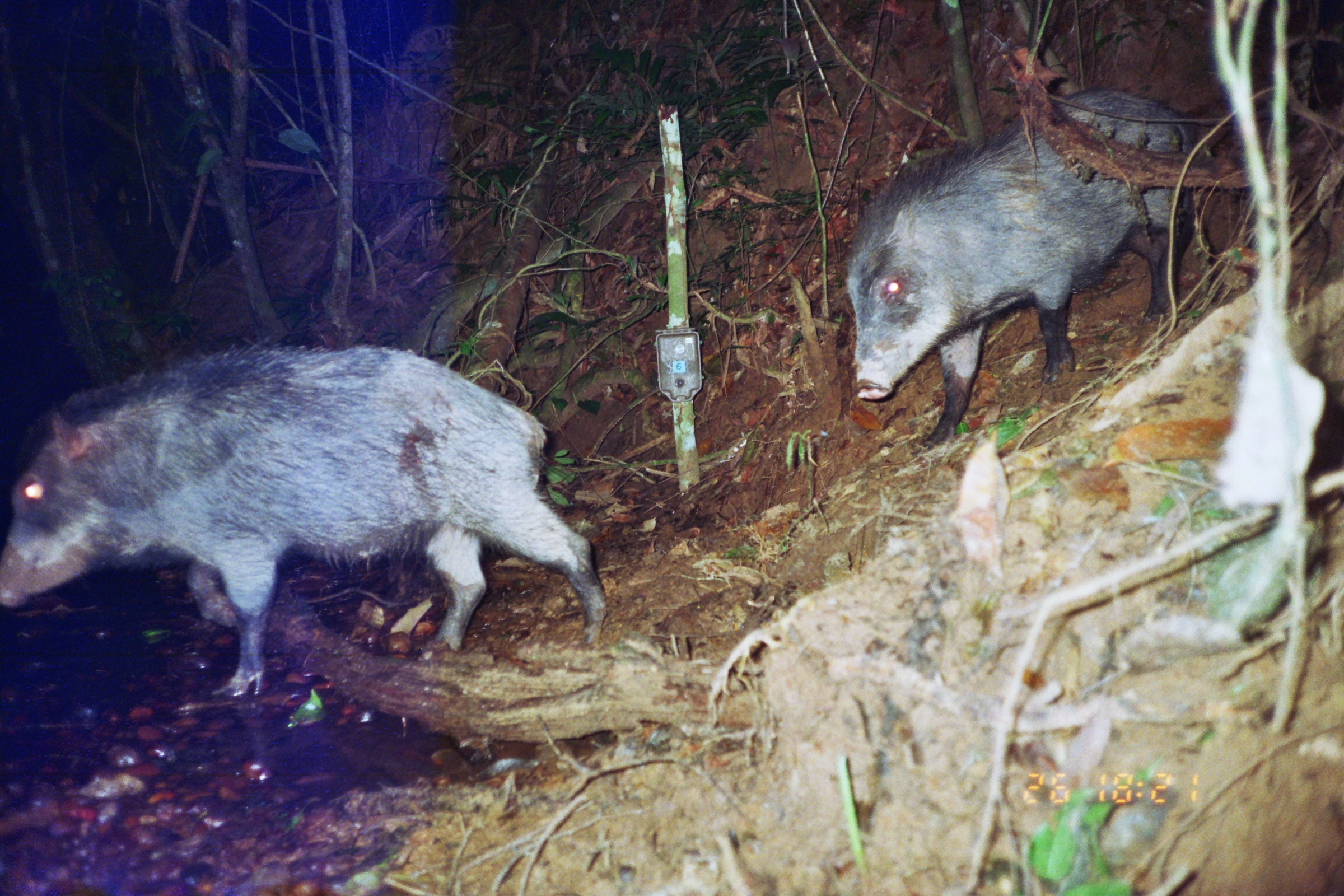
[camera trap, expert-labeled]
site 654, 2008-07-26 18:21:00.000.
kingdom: Animalia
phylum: Chordata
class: Mammalia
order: Artiodactyla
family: Tayassuidae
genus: Tayassu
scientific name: Tayassu pecari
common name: white-lipped peccary